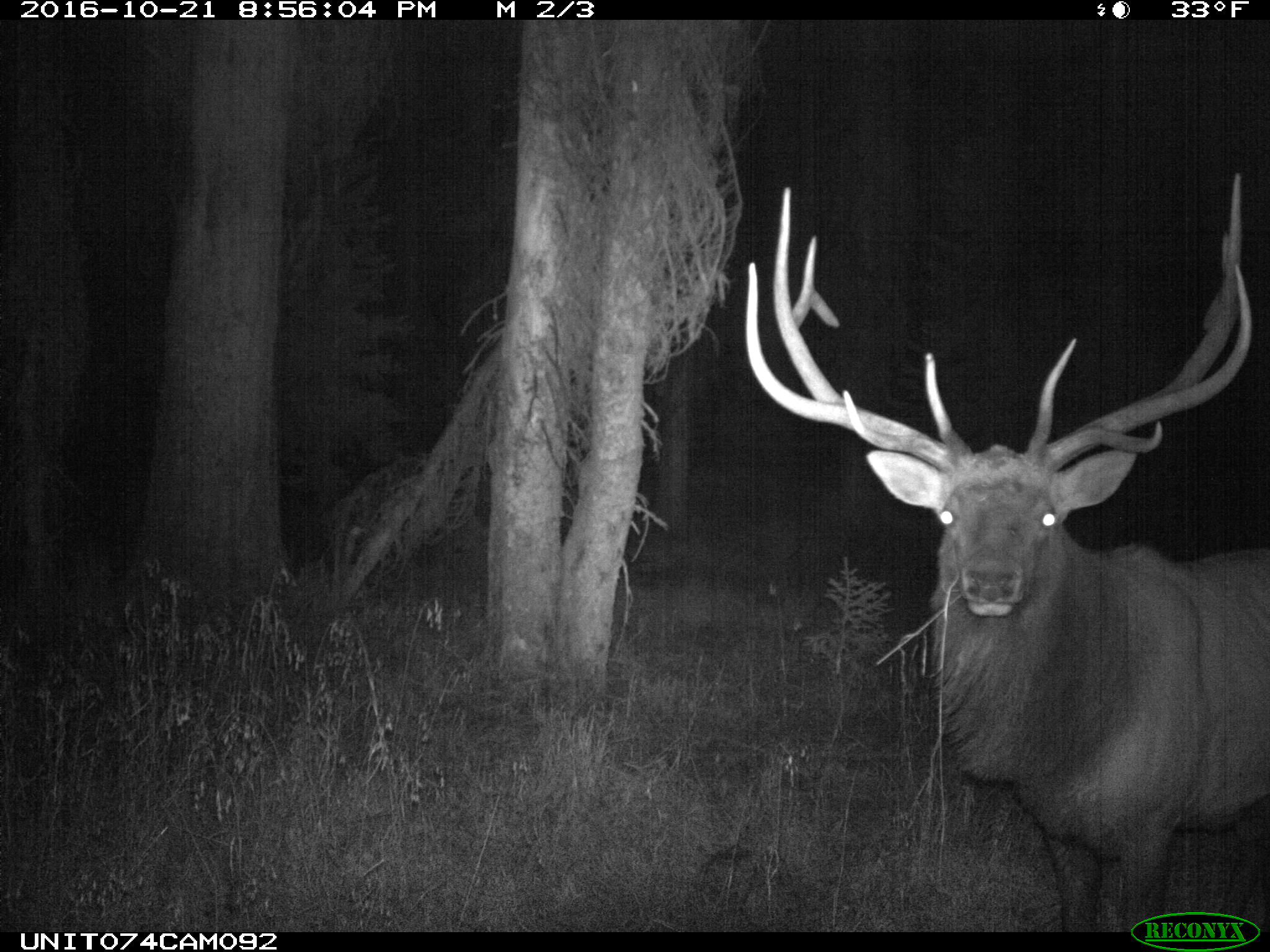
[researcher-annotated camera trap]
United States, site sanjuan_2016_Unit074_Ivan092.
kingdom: Animalia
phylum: Chordata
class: Mammalia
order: Artiodactyla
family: Cervidae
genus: Cervus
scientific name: Cervus elaphus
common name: red deer